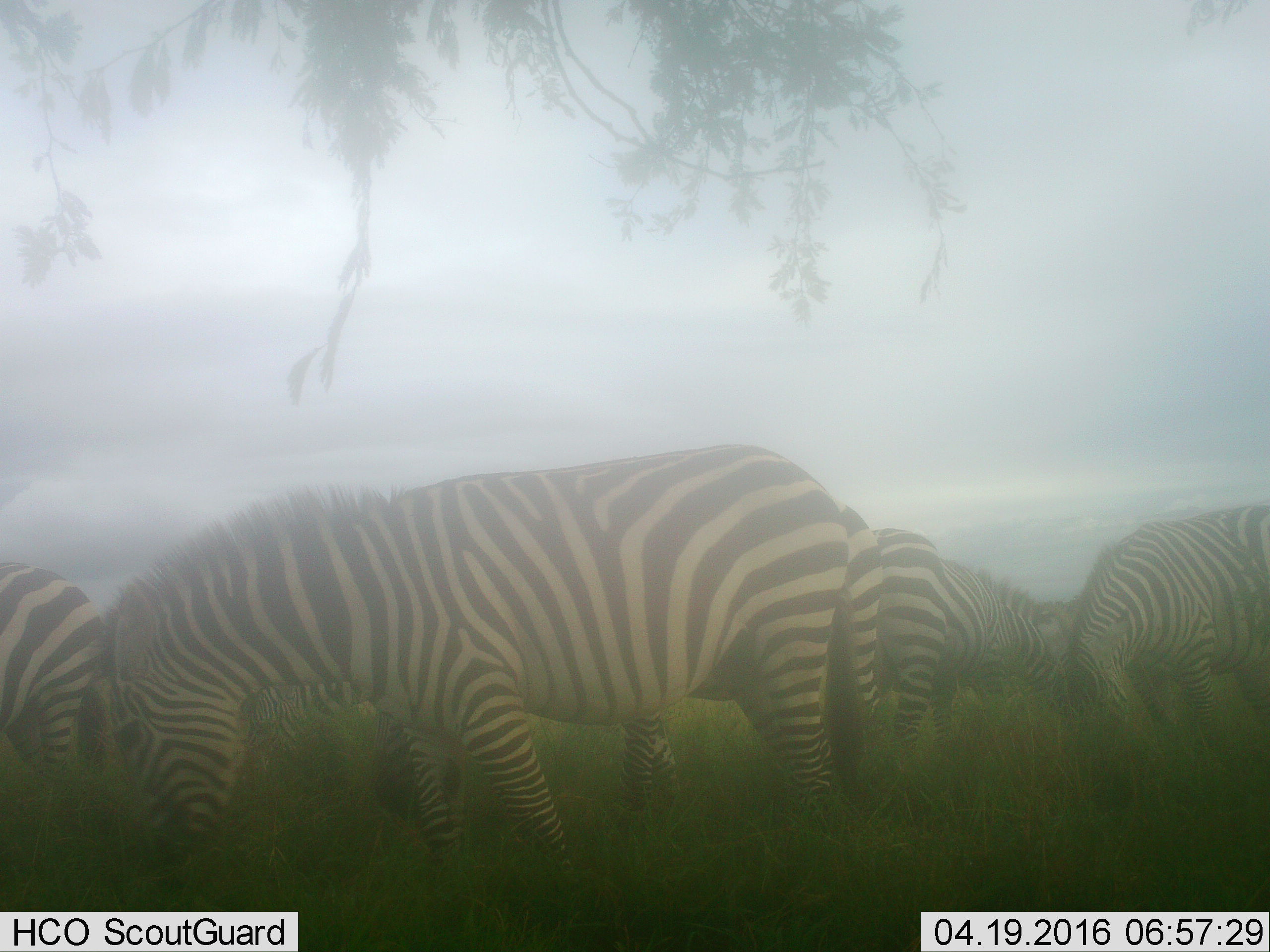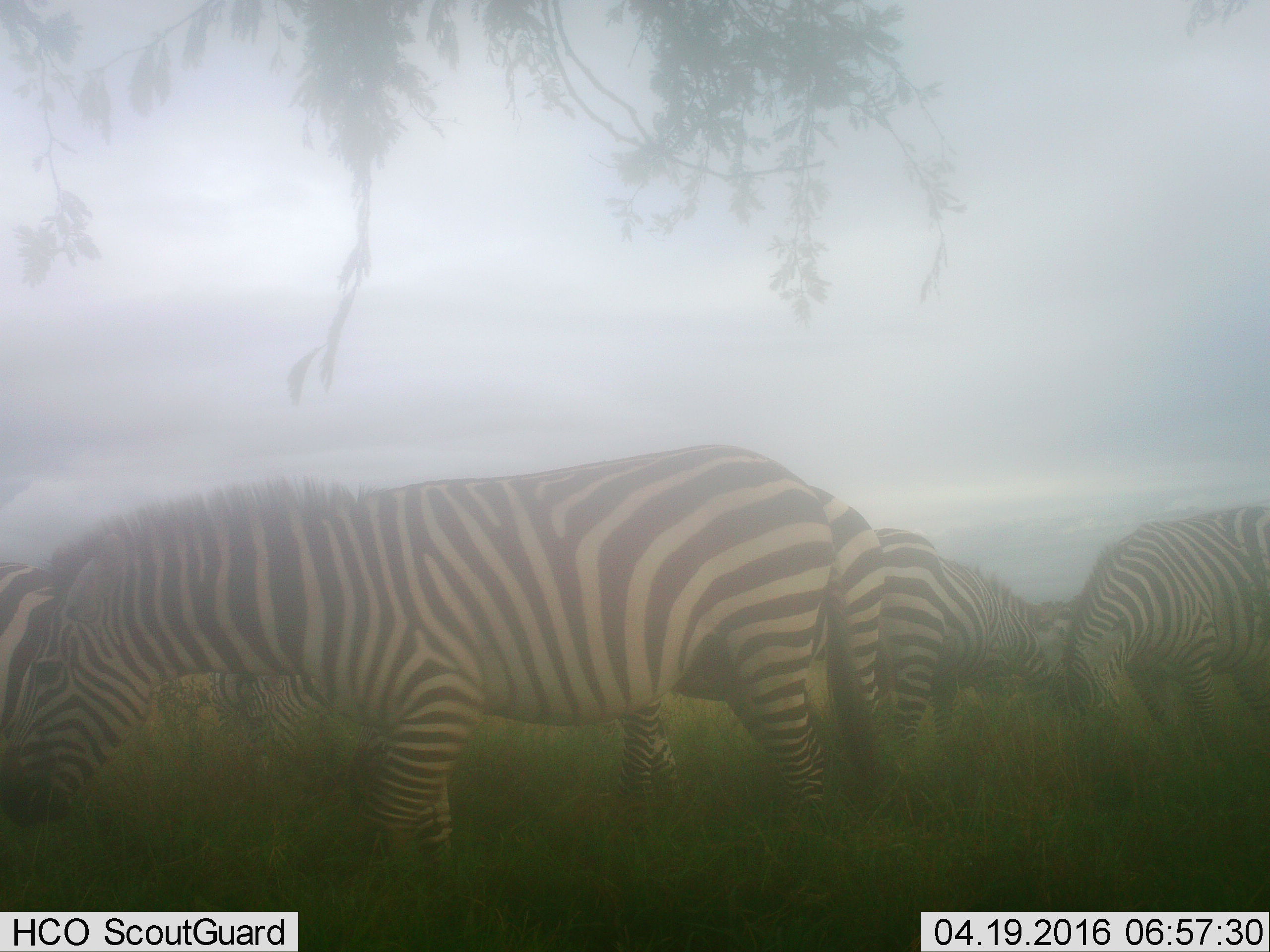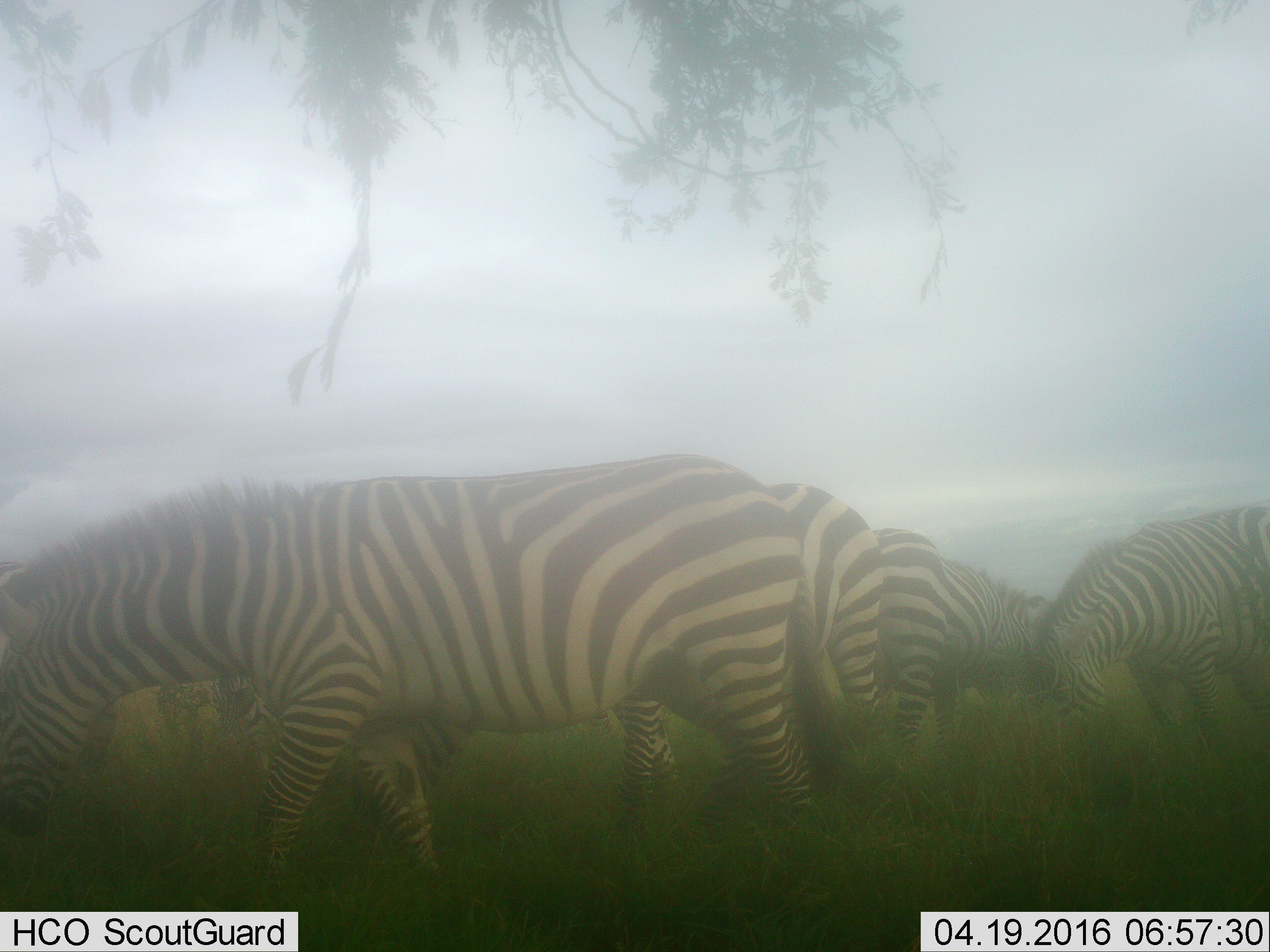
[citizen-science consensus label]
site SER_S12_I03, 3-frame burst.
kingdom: Animalia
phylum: Chordata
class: Mammalia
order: Perissodactyla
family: Equidae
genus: Equus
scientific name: Equus quagga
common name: plains zebra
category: zebraplains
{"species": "zebraplains (plains zebra) (Equus quagga)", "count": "7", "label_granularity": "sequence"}